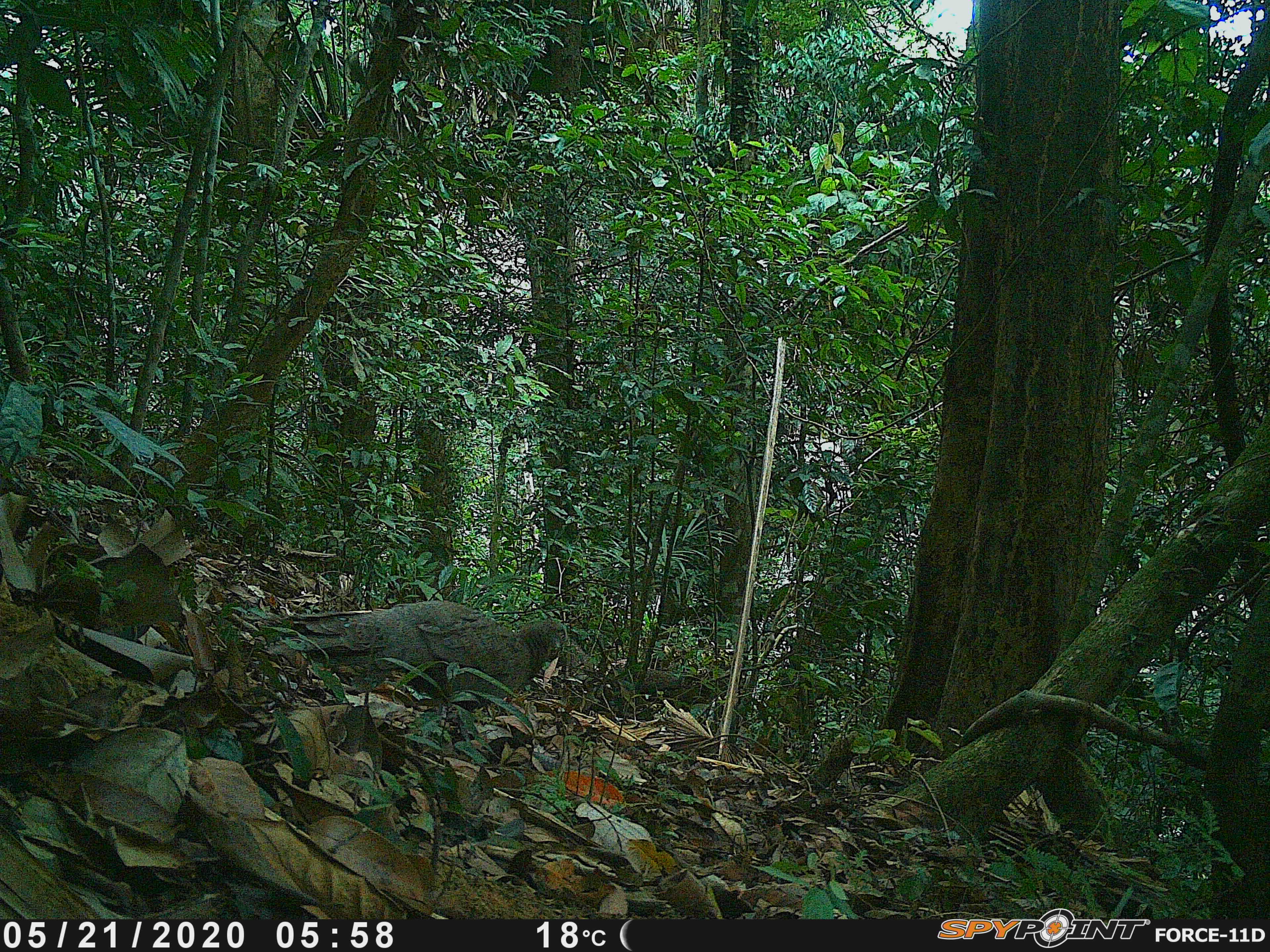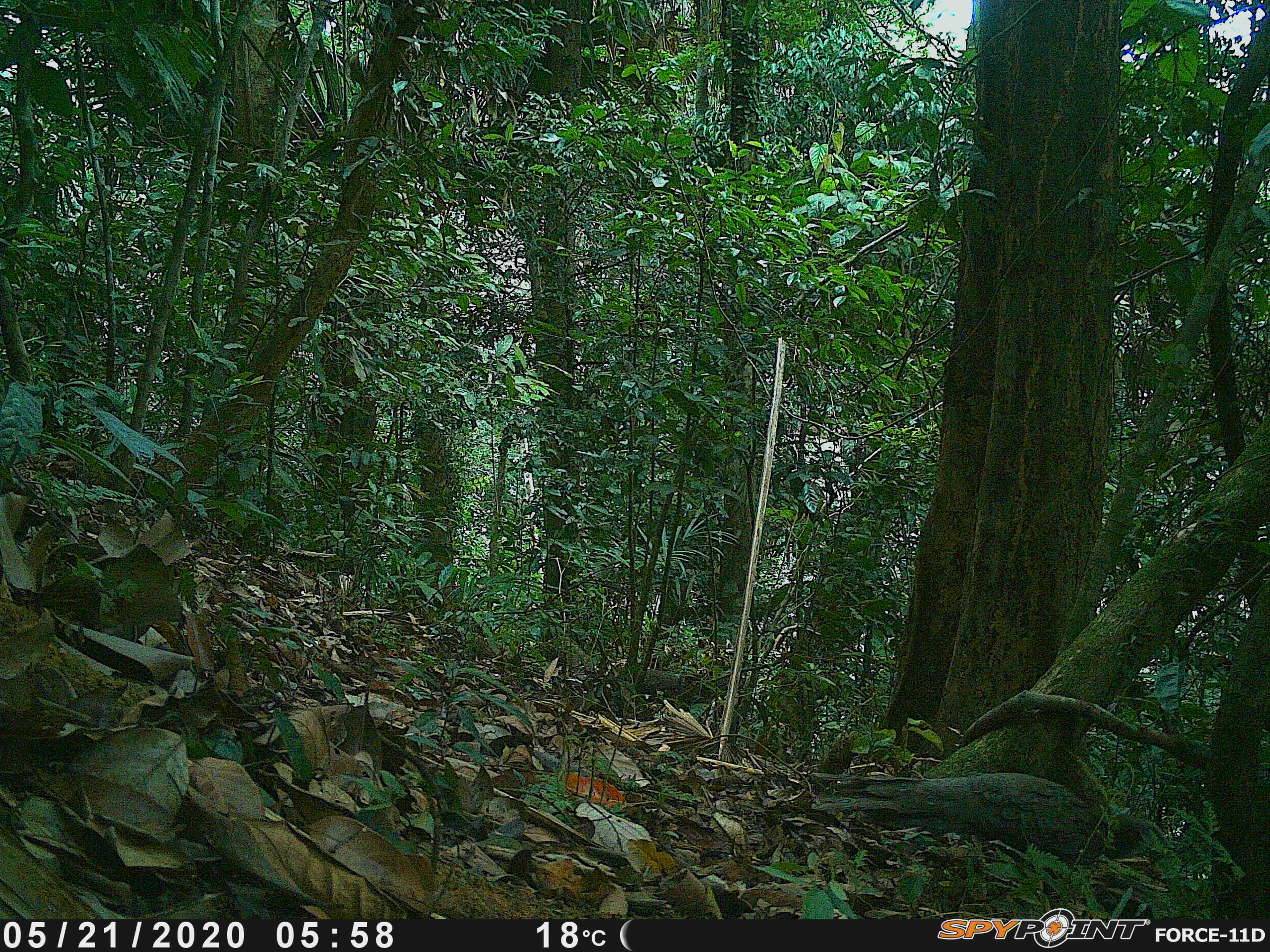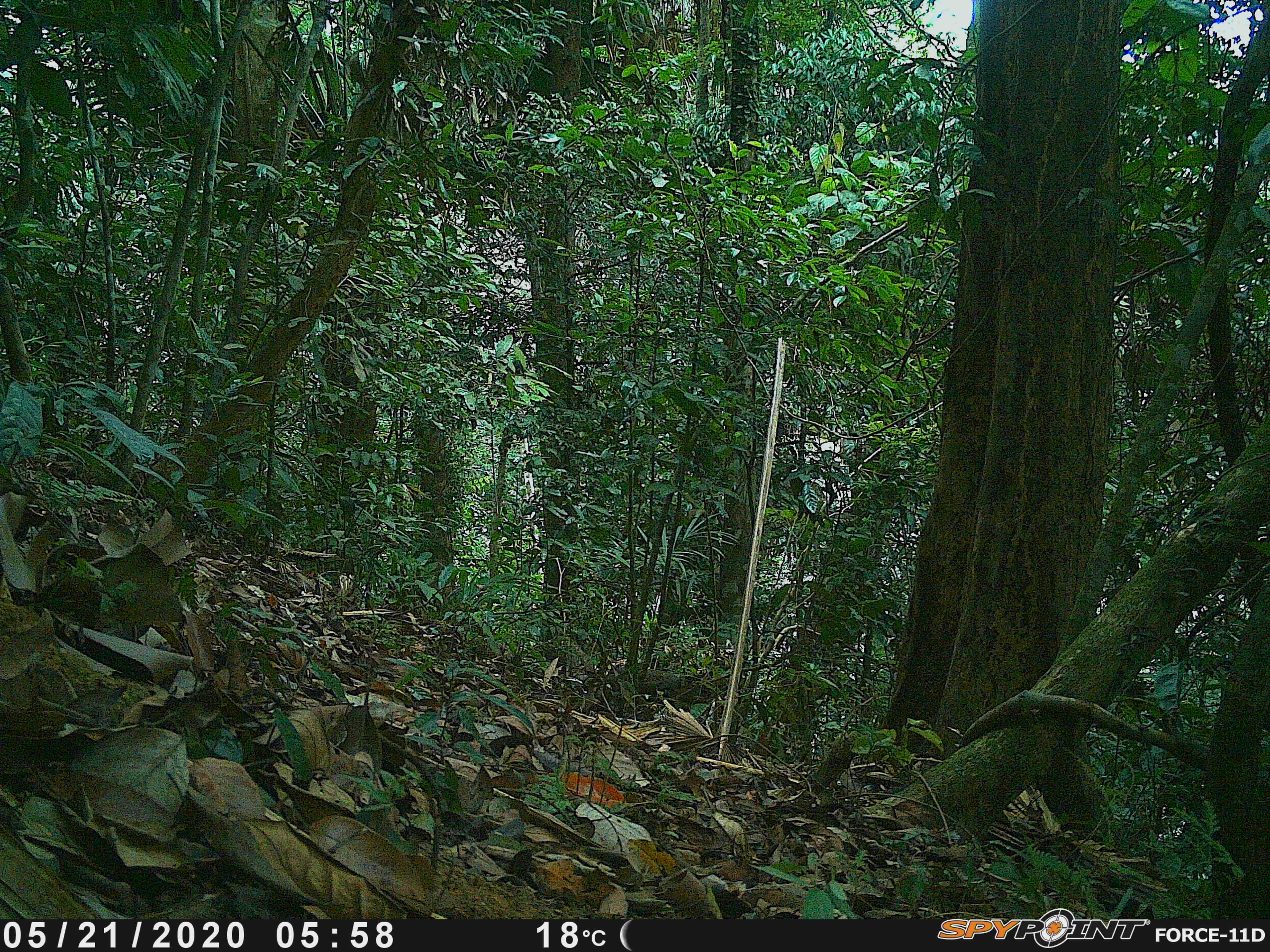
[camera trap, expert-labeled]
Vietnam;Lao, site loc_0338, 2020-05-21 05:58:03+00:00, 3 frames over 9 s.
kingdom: Animalia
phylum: Chordata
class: Aves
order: Galliformes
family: Phasianidae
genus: Polyplectron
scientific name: Polyplectron bicalcaratum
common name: gray peacock-pheasant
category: grey peacock pheasant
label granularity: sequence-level